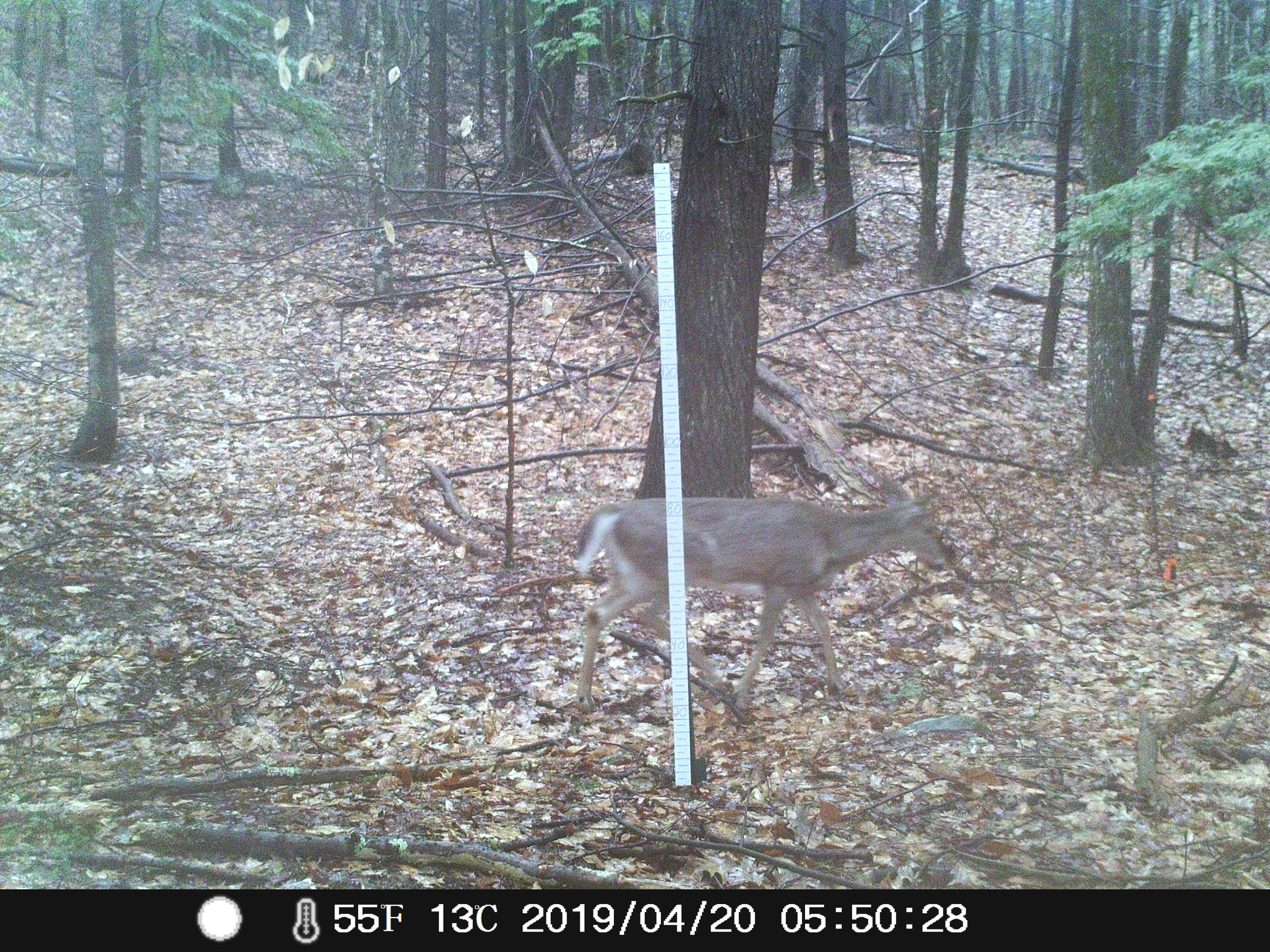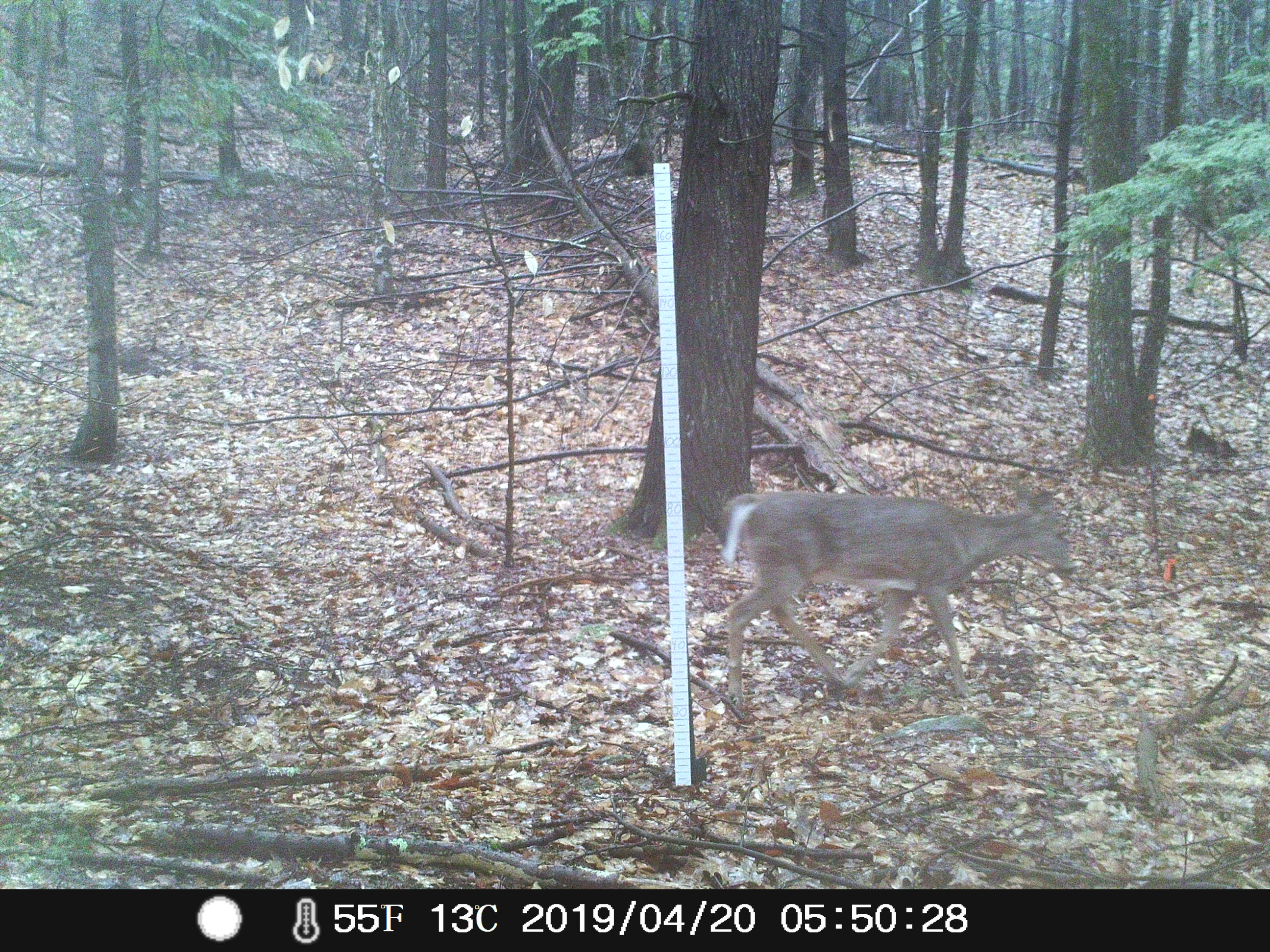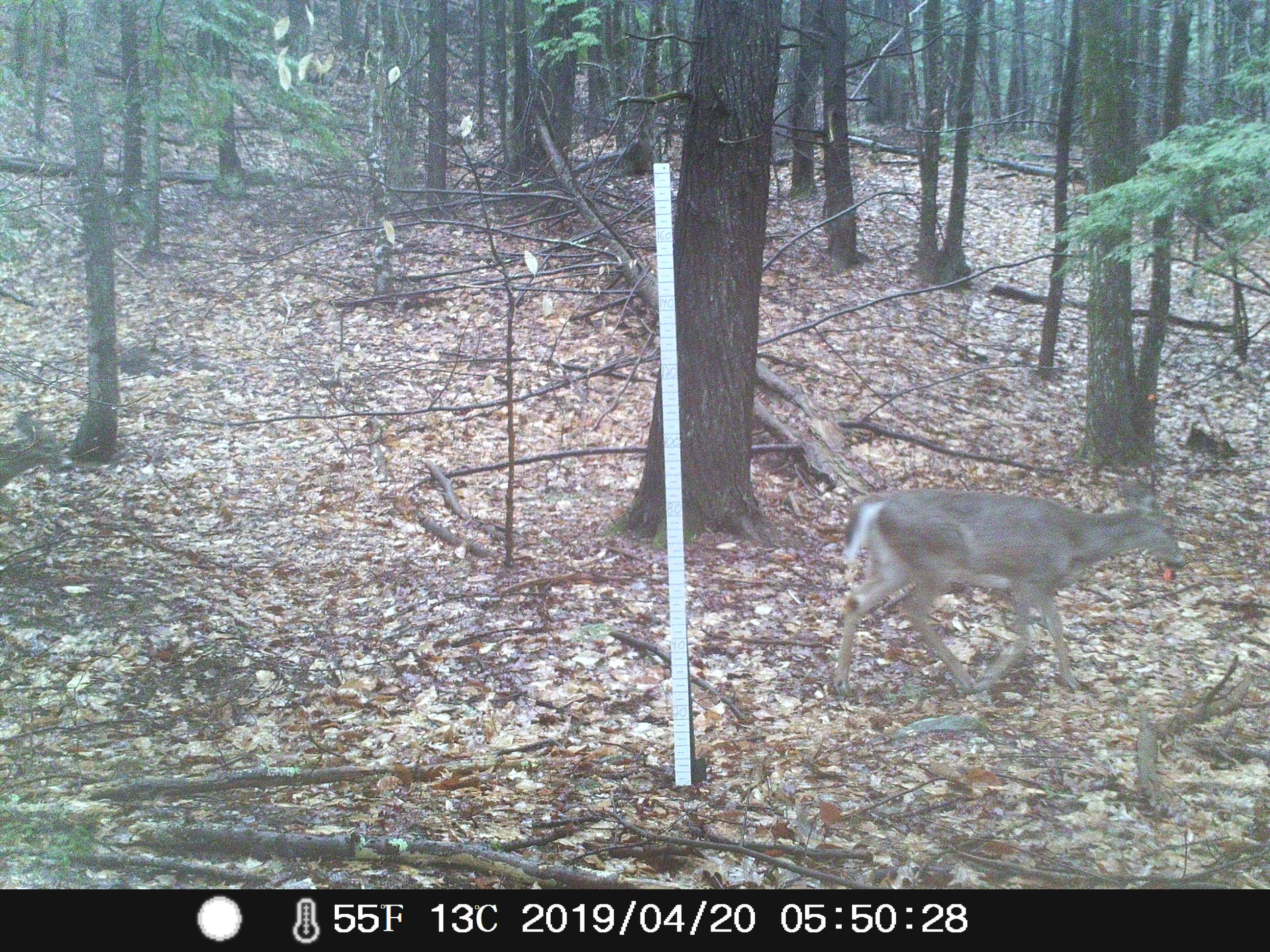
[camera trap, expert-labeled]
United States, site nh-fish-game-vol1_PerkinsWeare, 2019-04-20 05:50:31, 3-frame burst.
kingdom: Animalia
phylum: Chordata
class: Mammalia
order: Artiodactyla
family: Cervidae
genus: Odocoileus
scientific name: Odocoileus virginianus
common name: white-tailed deer